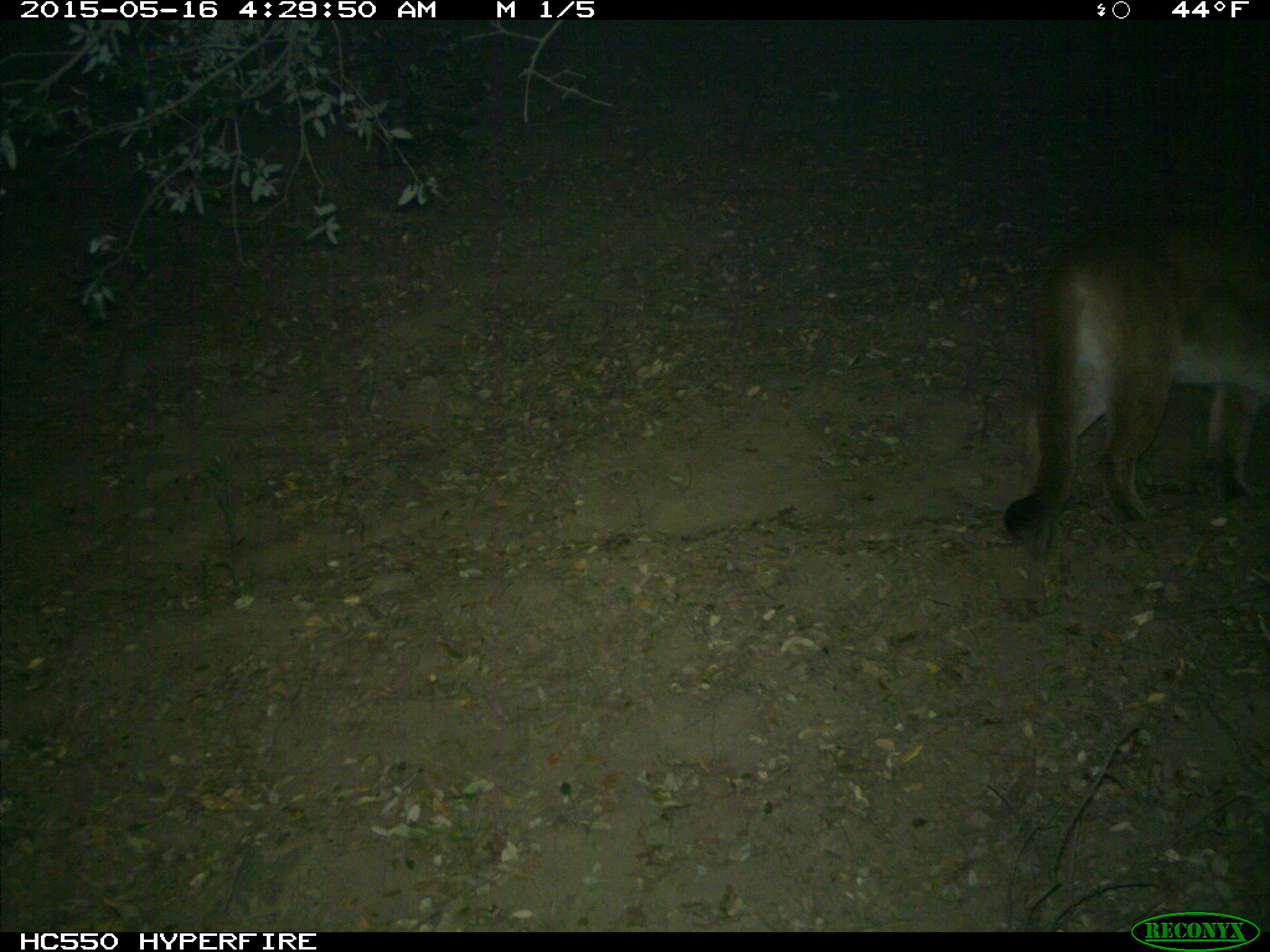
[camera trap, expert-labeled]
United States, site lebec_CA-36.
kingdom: Animalia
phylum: Chordata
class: Mammalia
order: Carnivora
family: Felidae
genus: Puma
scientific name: Puma concolor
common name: mountain lion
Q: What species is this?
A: Puma concolor (mountain lion).